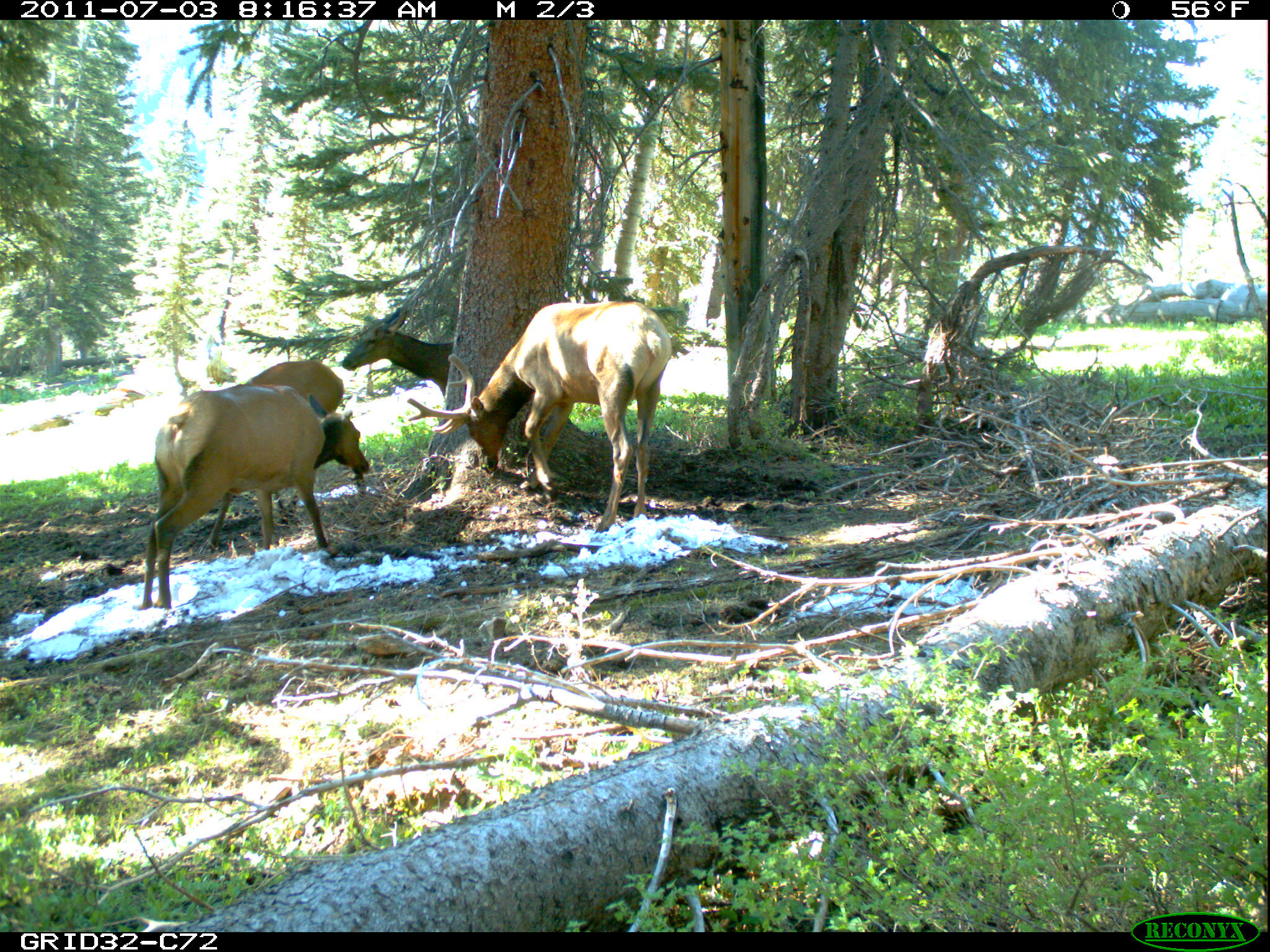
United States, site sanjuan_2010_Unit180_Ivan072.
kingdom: Animalia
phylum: Chordata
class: Mammalia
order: Artiodactyla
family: Cervidae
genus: Cervus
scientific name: Cervus elaphus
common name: red deer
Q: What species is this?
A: Cervus elaphus (red deer).